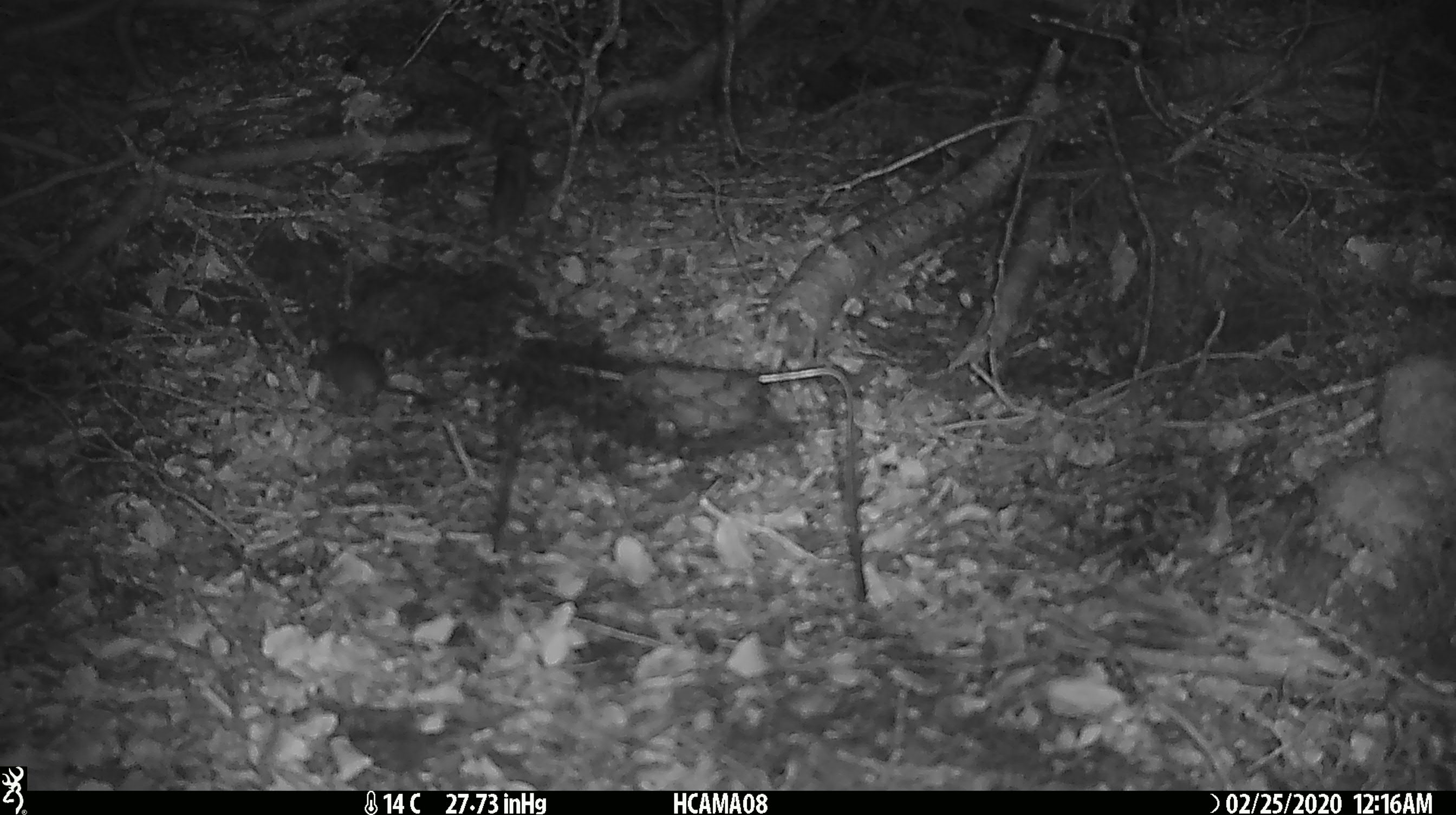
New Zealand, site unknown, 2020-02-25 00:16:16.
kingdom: Animalia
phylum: Chordata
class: Mammalia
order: Rodentia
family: Muridae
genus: Mus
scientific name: Mus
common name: mouse